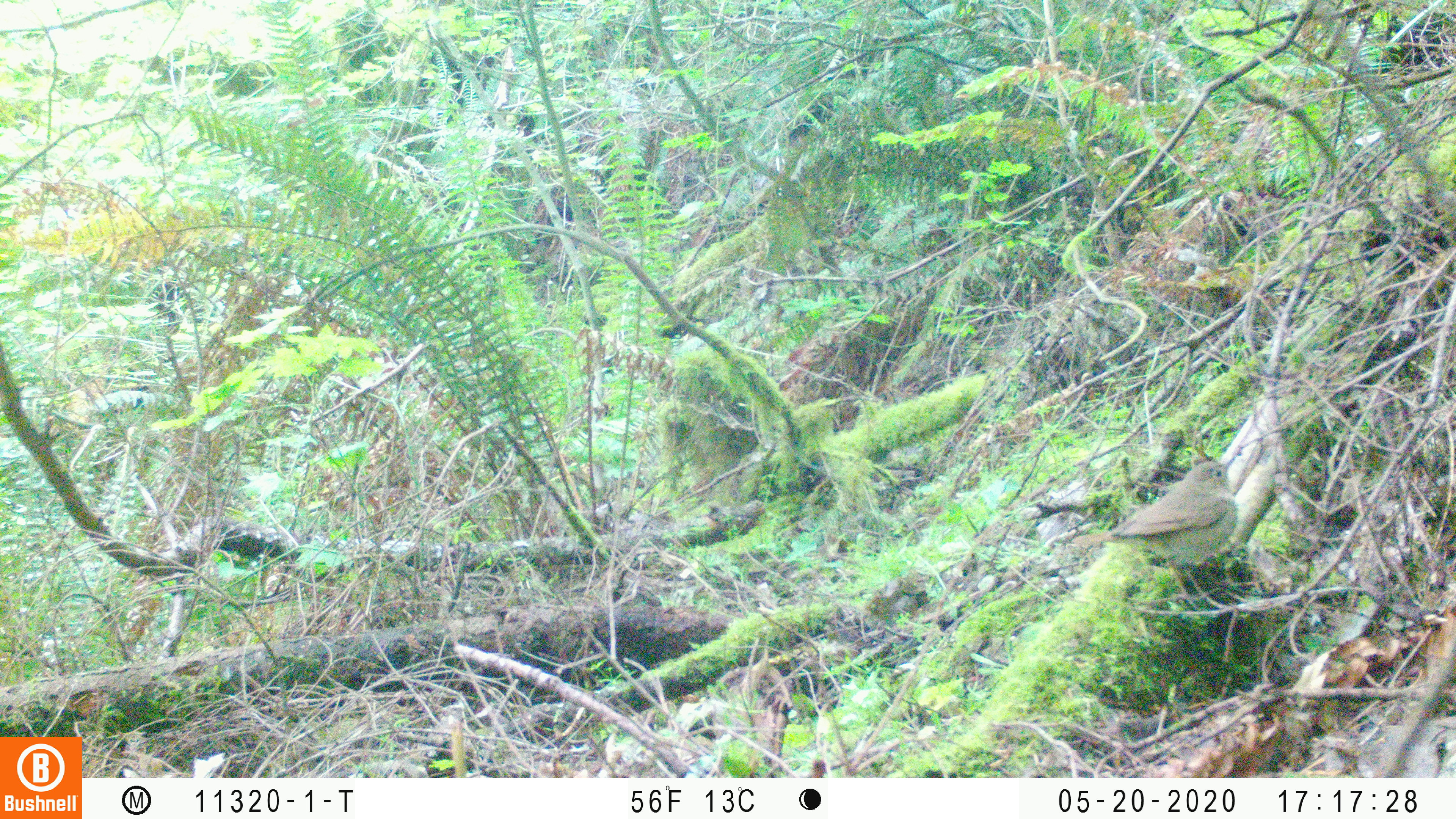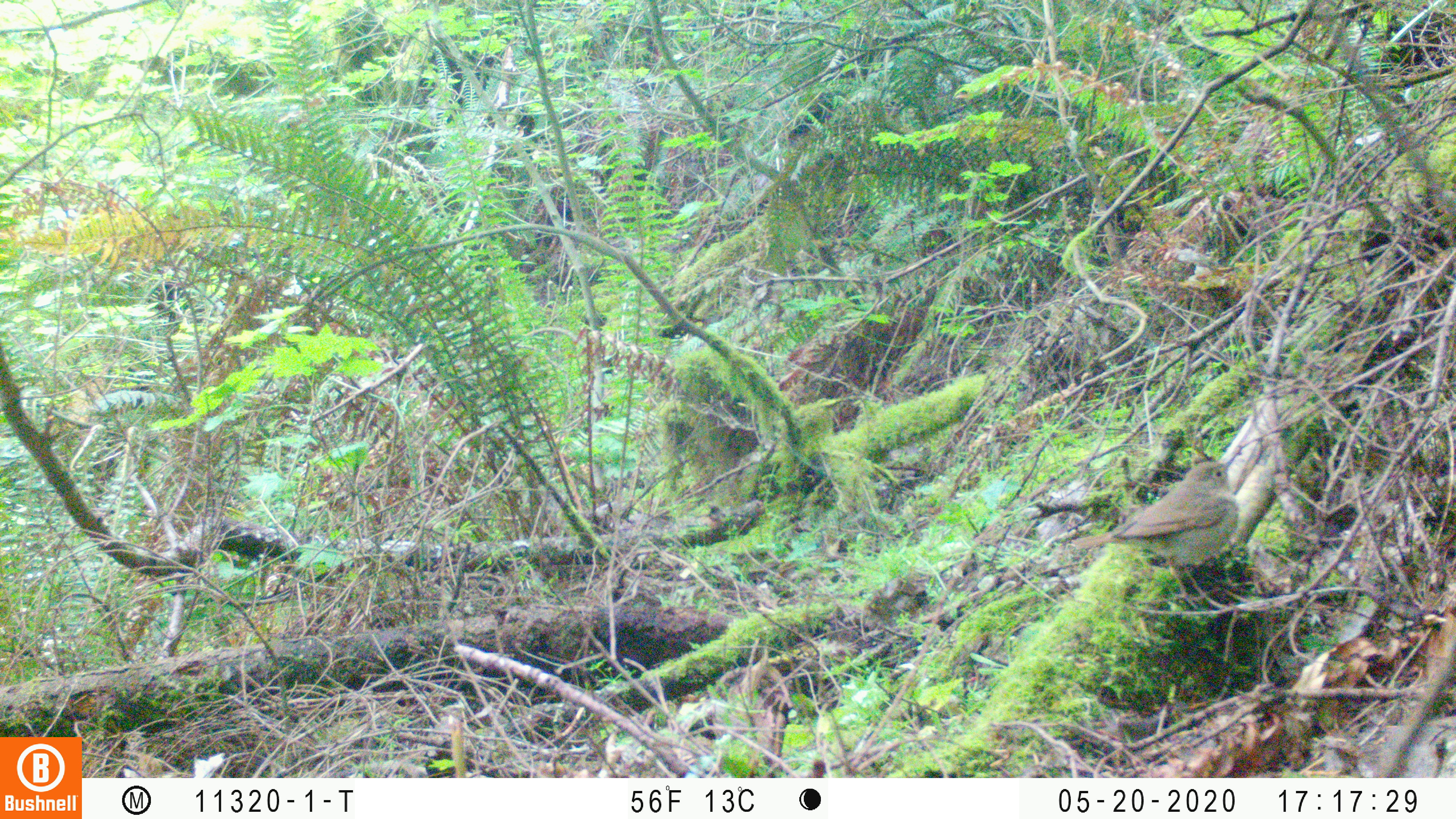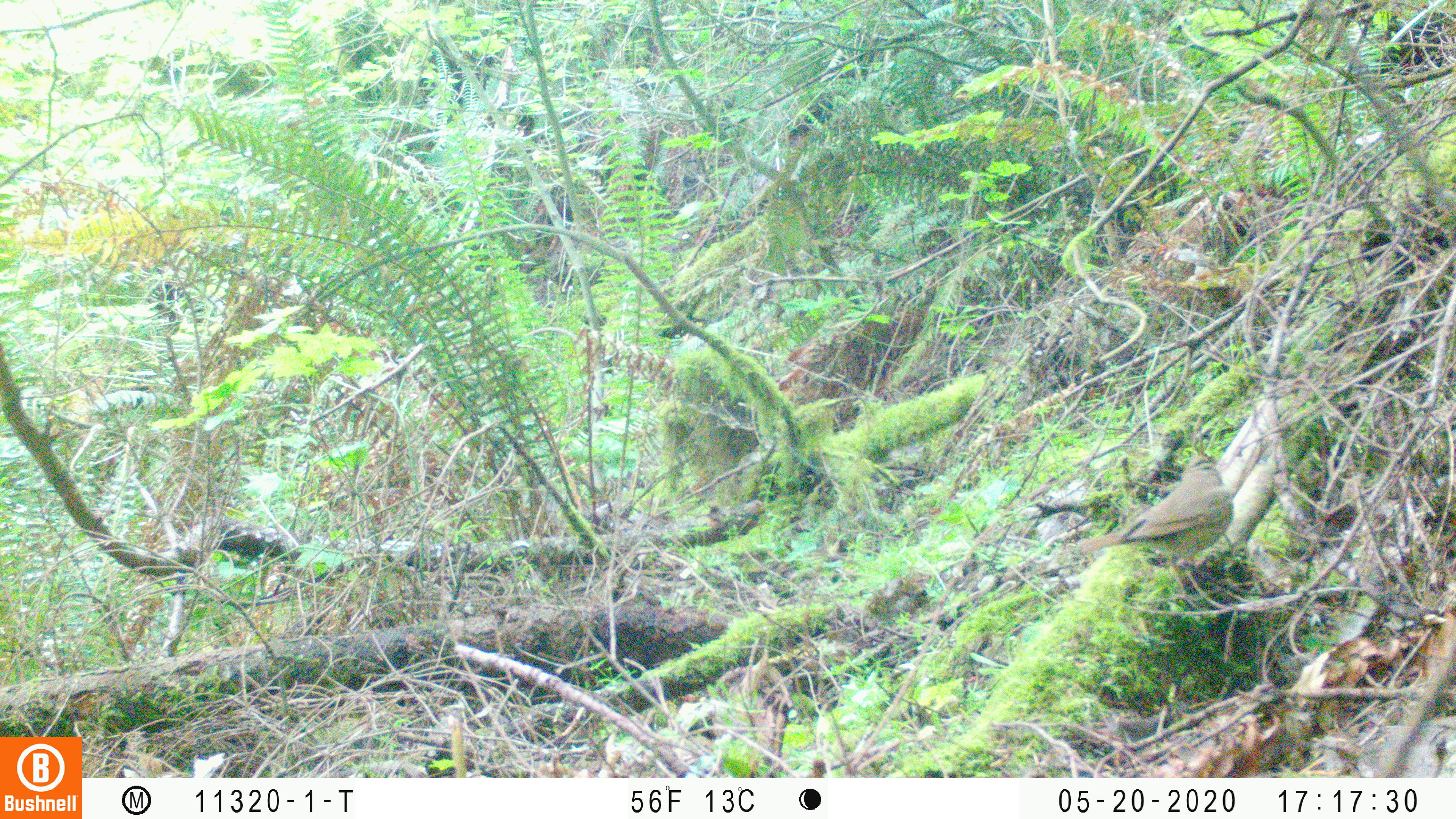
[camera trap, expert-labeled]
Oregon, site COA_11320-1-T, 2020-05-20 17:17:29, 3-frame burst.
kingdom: Animalia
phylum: Chordata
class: Aves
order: Passeriformes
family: Turdidae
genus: Catharus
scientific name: Catharus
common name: brown thrushes and nightingale-thrushes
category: catharus species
Catharus species (brown thrushes and nightingale-thrushes) (Catharus).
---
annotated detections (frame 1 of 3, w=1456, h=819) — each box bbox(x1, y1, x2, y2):
catharus species: bbox(1063, 443, 1248, 615)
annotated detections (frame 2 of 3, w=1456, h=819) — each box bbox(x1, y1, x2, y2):
catharus species: bbox(1061, 447, 1247, 618)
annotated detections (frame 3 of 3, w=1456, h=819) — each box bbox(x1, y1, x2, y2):
catharus species: bbox(1064, 444, 1234, 614)